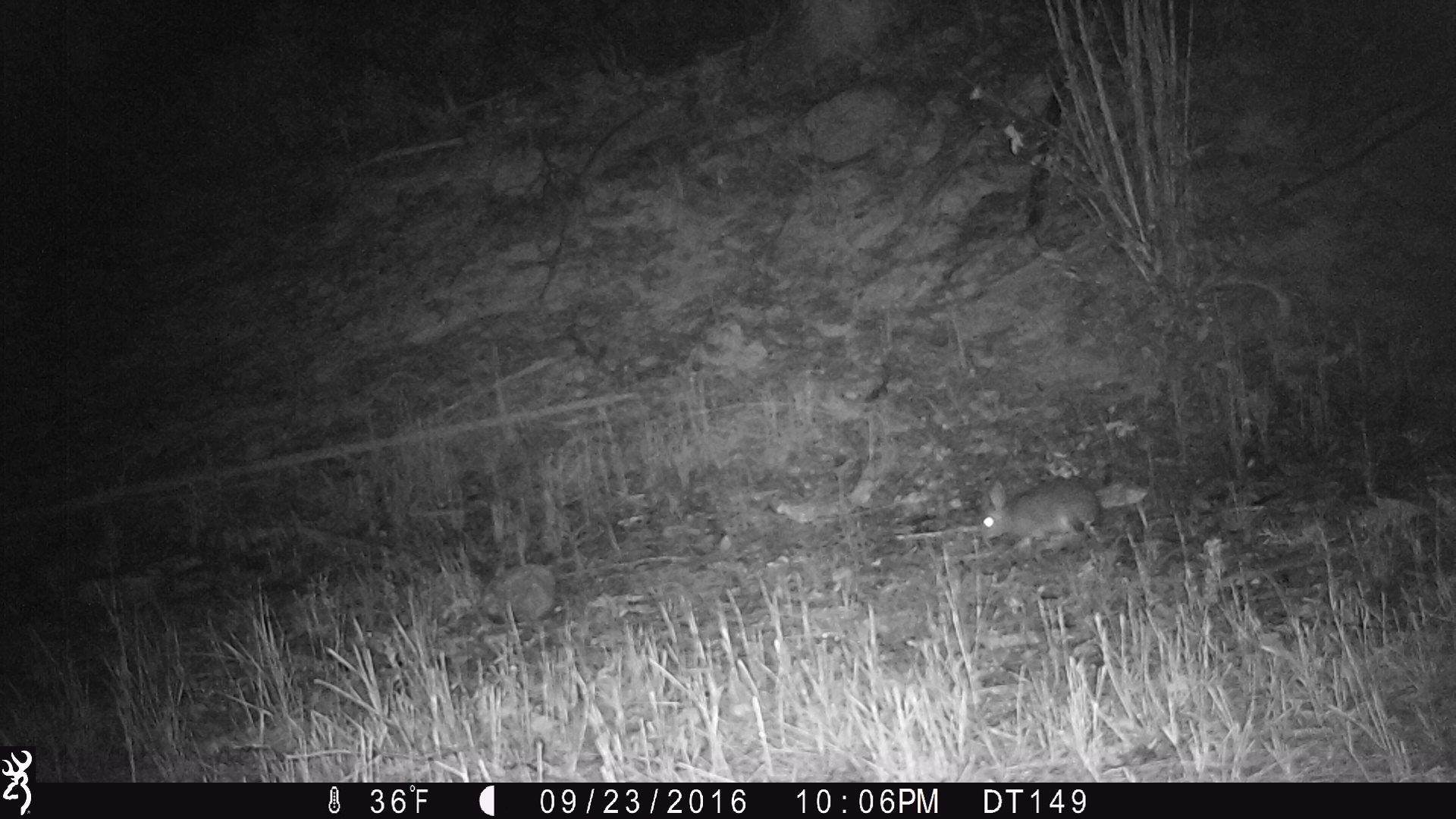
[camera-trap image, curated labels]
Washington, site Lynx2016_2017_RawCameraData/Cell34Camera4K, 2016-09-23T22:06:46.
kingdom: Animalia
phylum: Chordata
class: Mammalia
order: Lagomorpha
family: Leporidae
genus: Lepus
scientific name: Lepus americanus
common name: snowshoe hare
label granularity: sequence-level